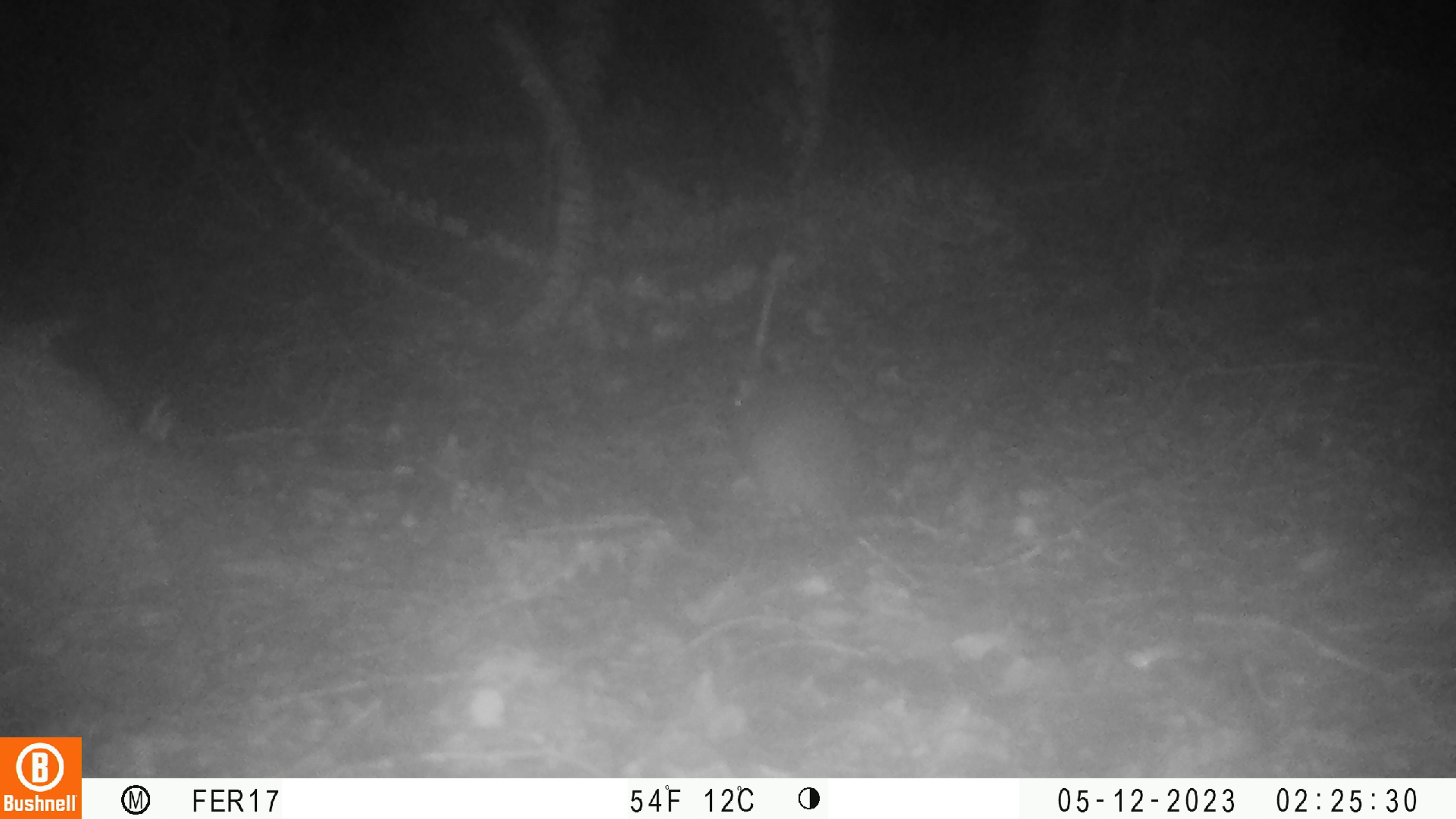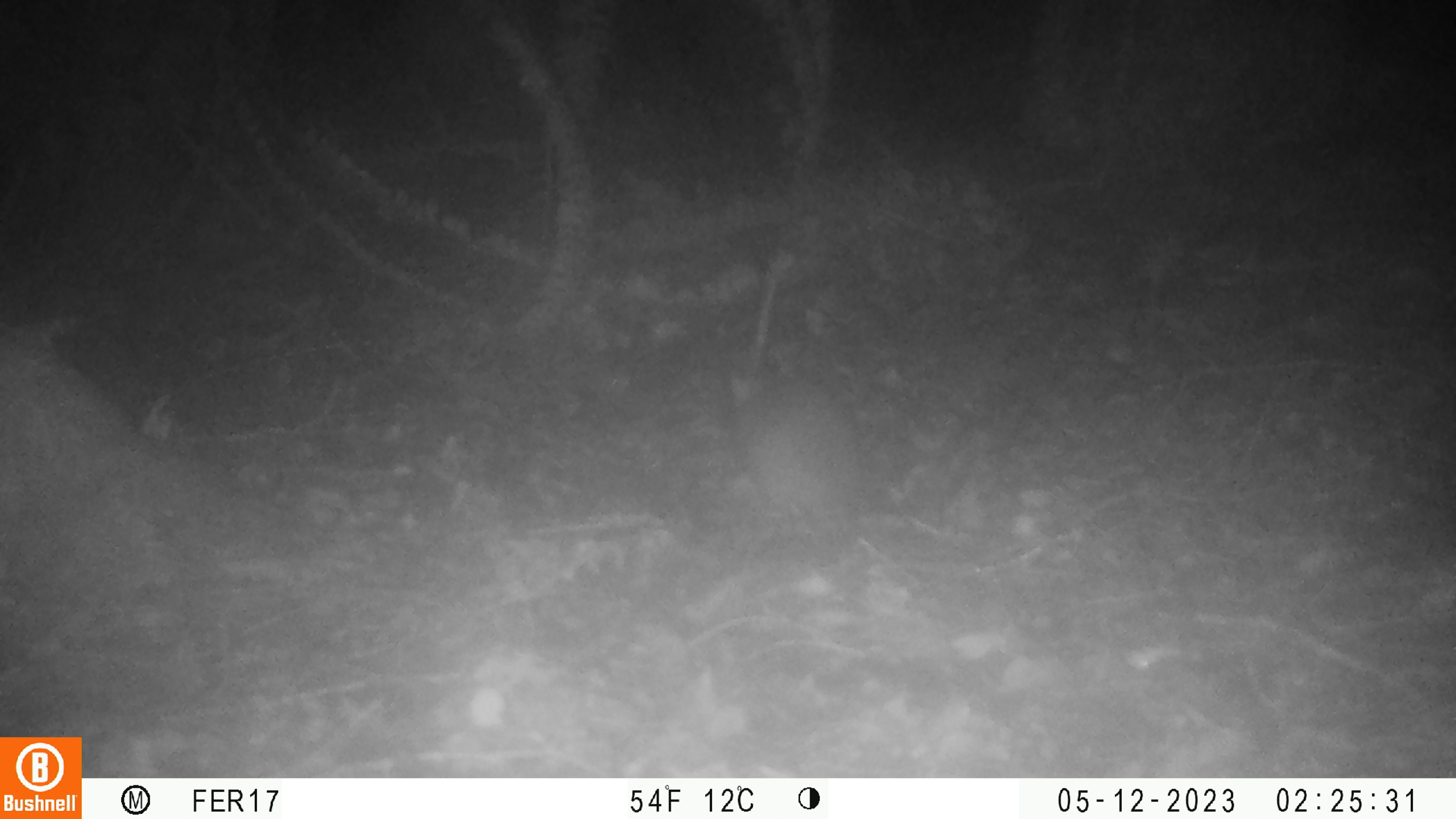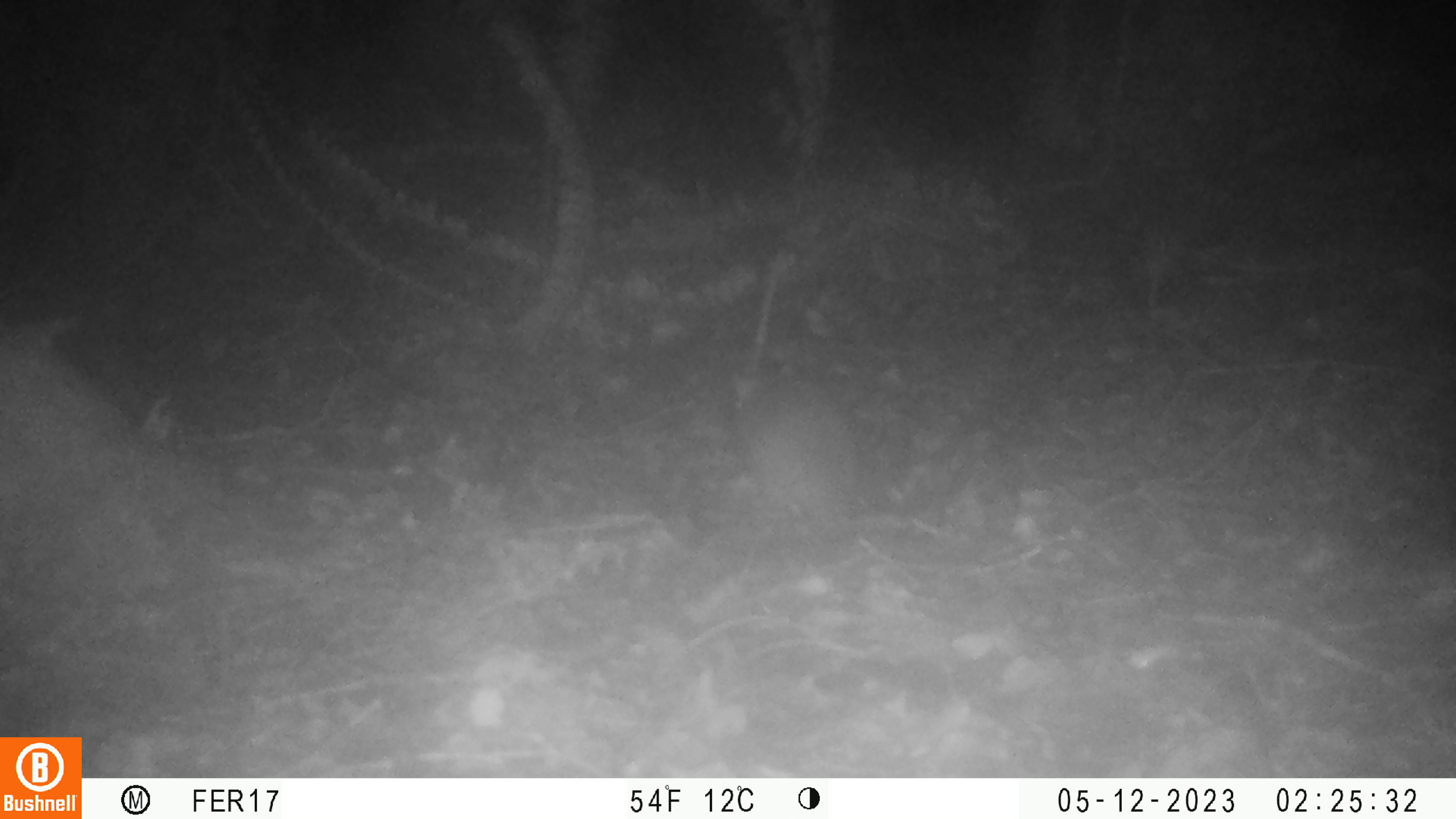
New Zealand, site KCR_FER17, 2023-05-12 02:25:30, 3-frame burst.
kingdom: Animalia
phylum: Chordata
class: Mammalia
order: Rodentia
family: Muridae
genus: Rattus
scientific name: Rattus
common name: rat